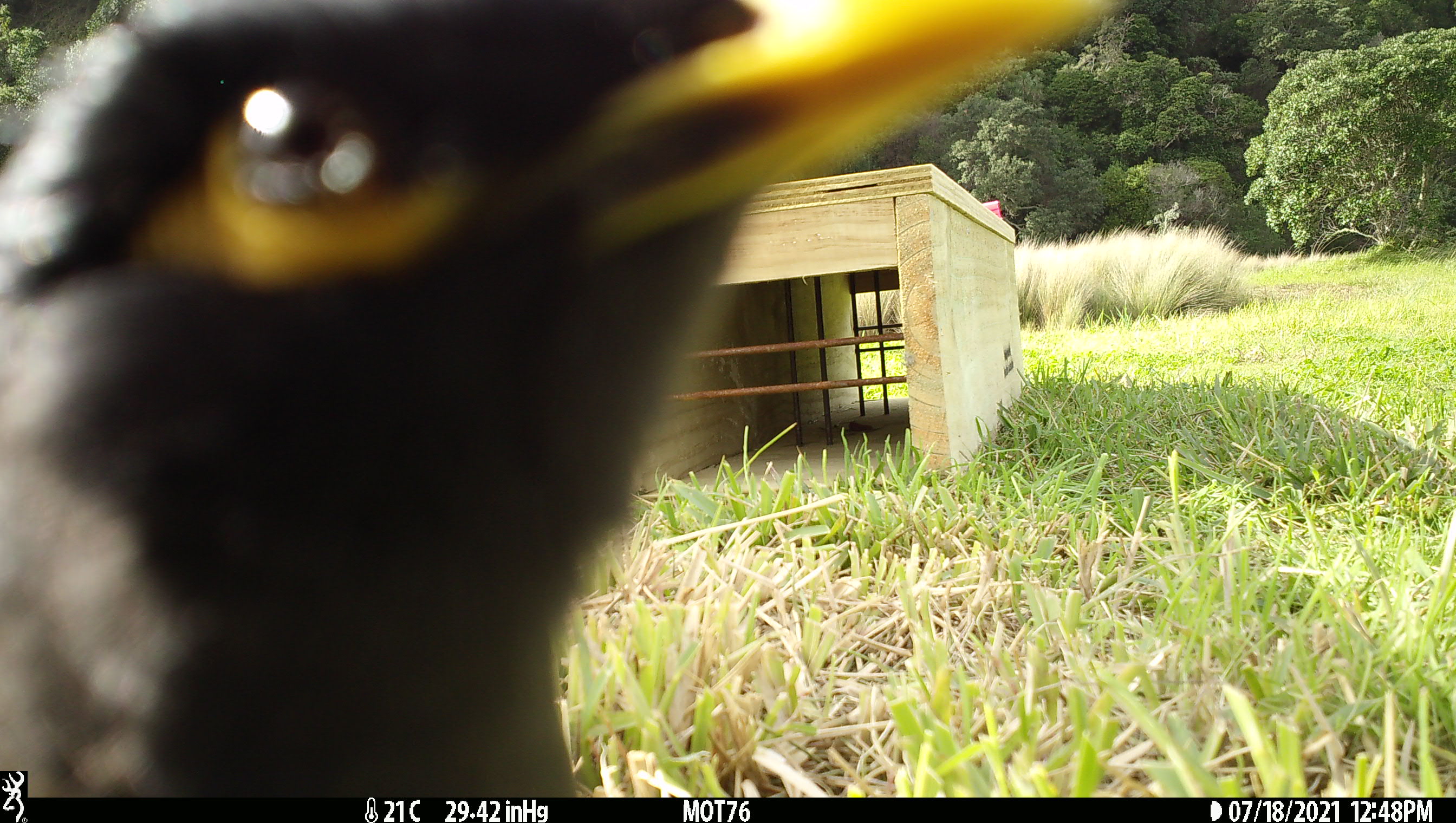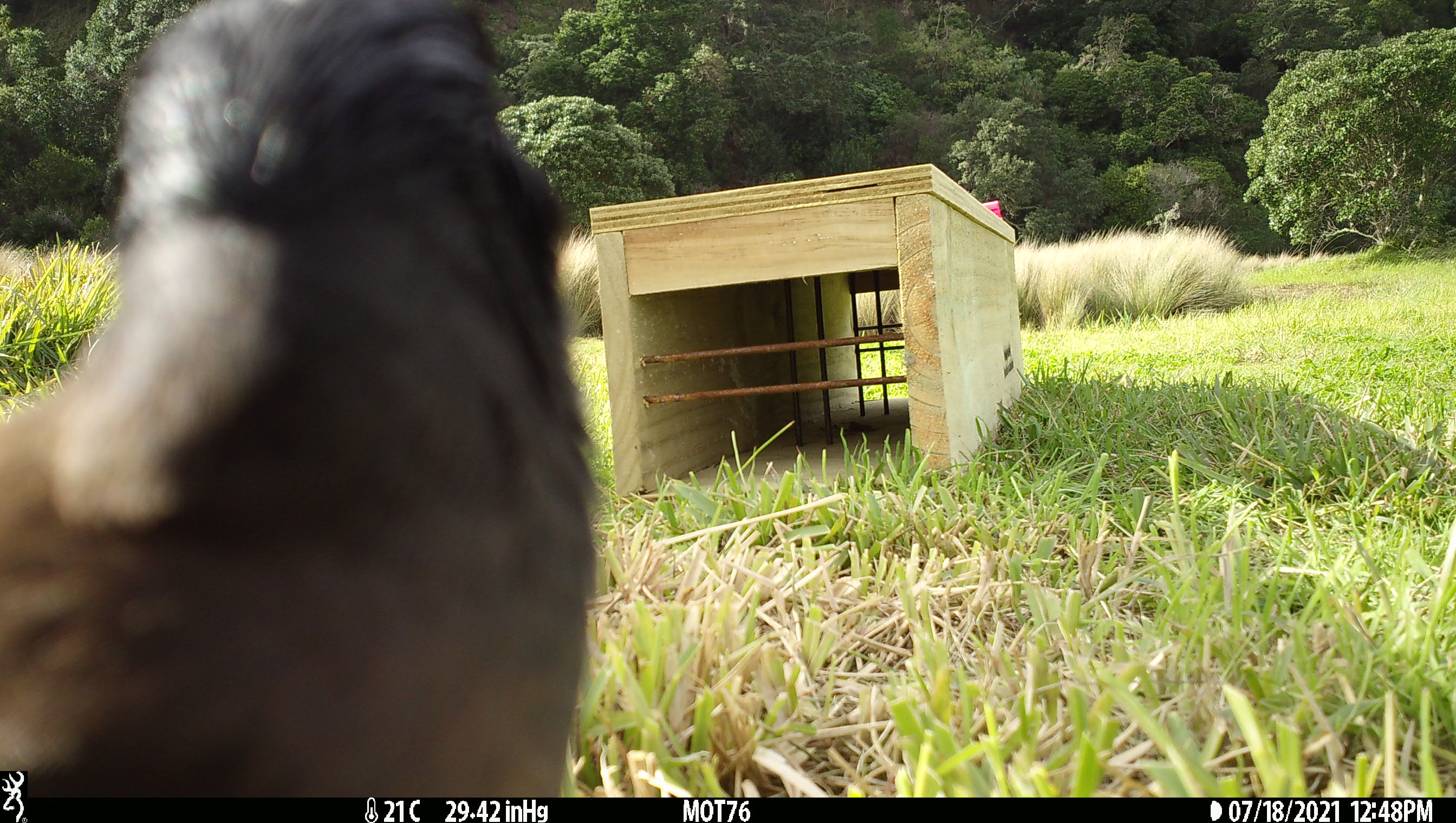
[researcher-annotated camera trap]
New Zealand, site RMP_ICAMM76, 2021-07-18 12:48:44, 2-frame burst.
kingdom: Animalia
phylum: Chordata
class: Aves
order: Passeriformes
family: Sturnidae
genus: Acridotheres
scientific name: Acridotheres tristis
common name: common myna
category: myna